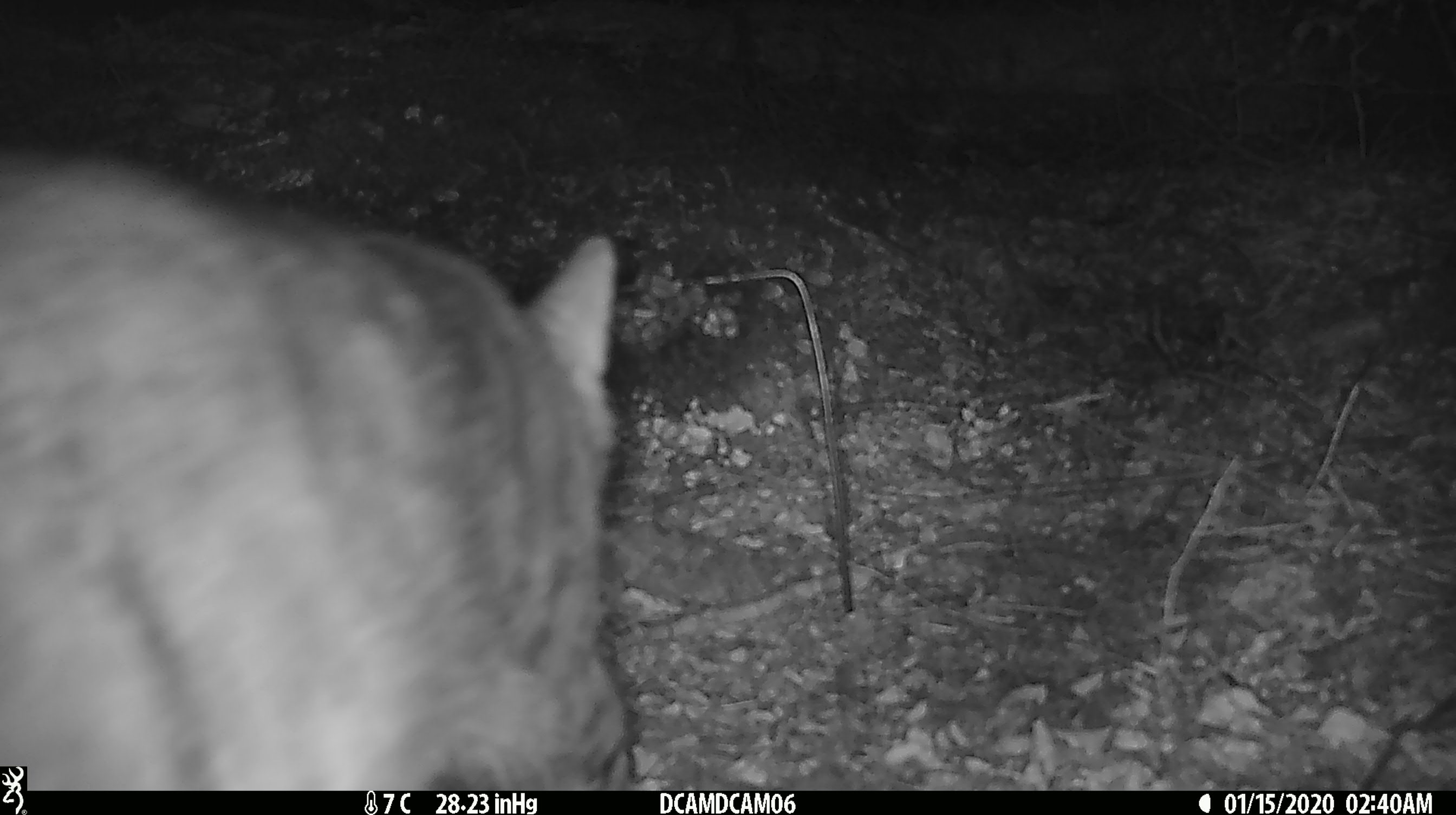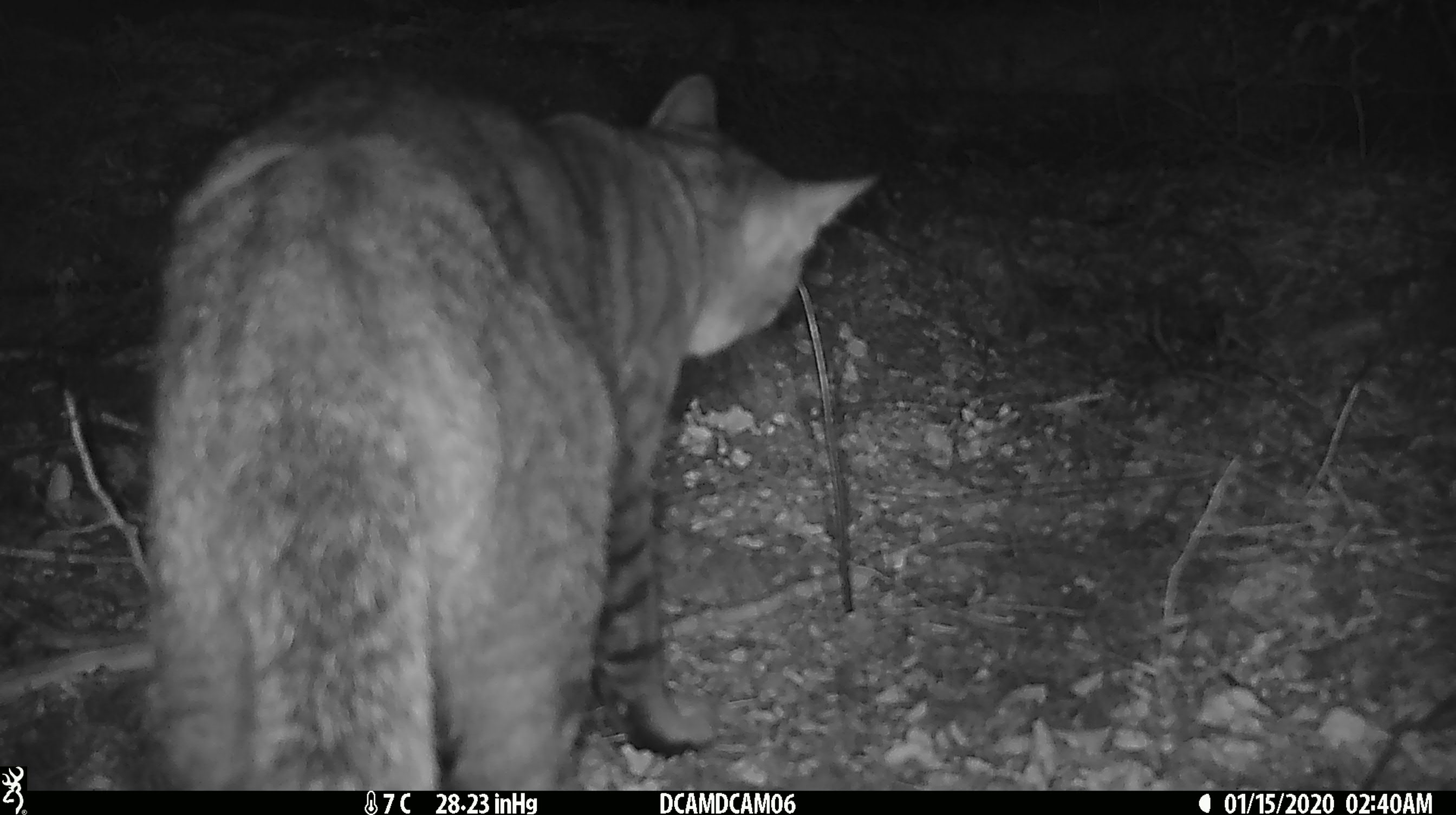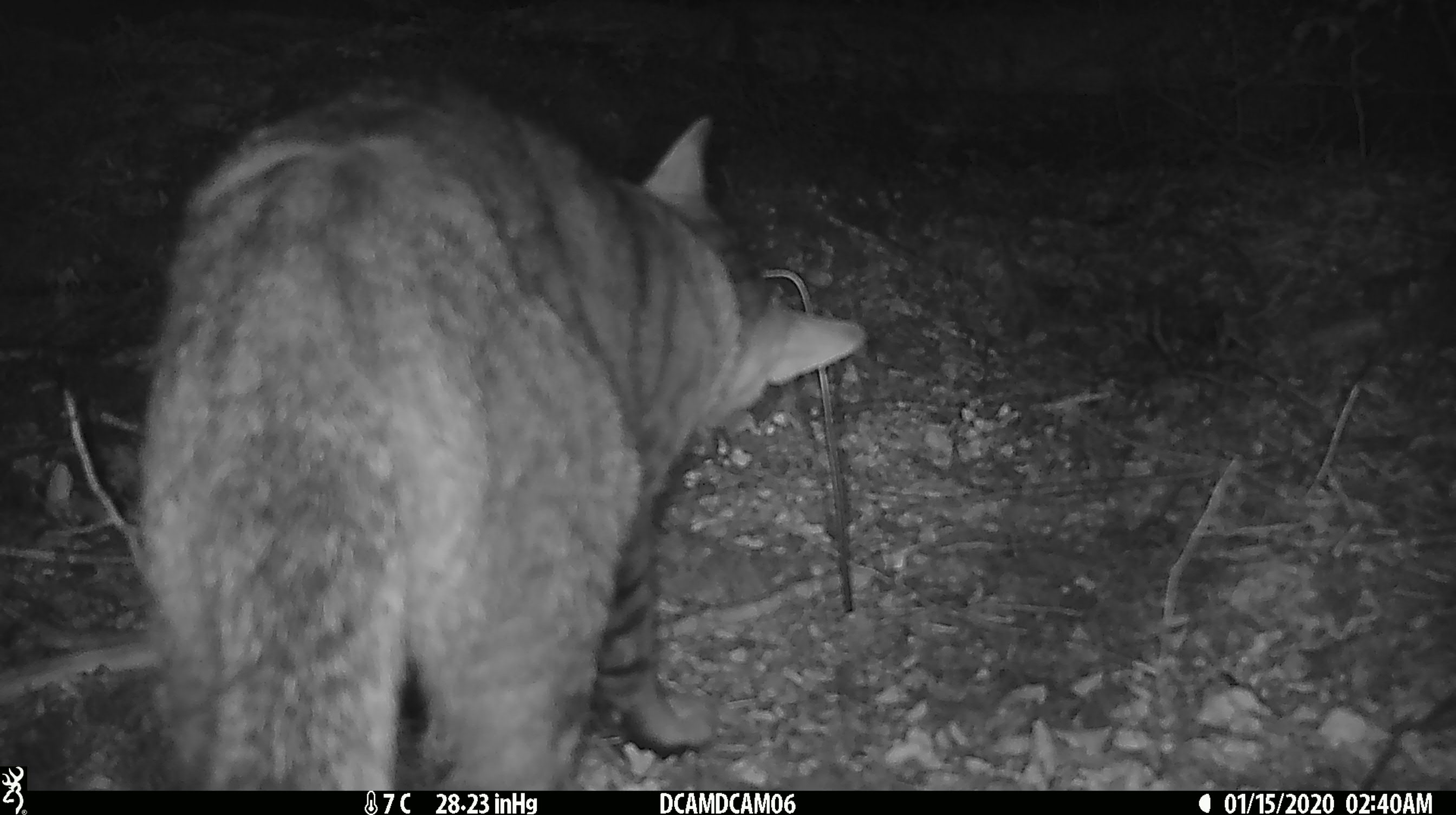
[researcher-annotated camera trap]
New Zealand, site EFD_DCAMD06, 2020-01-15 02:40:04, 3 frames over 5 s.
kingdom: Animalia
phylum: Chordata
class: Mammalia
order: Carnivora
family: Felidae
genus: Felis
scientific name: Felis catus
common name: domestic cat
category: cat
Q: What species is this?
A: Cat (domestic cat) (Felis catus).